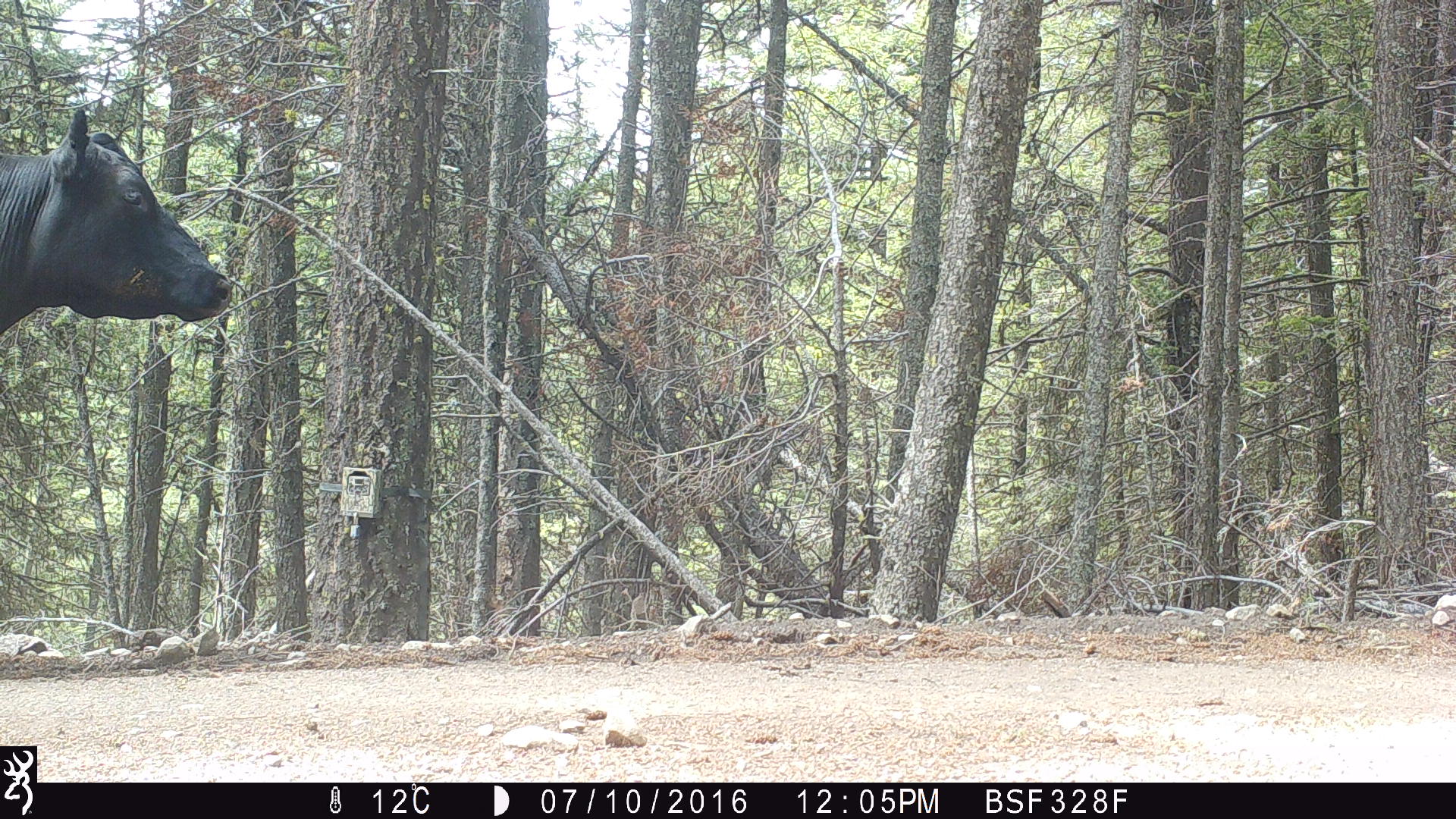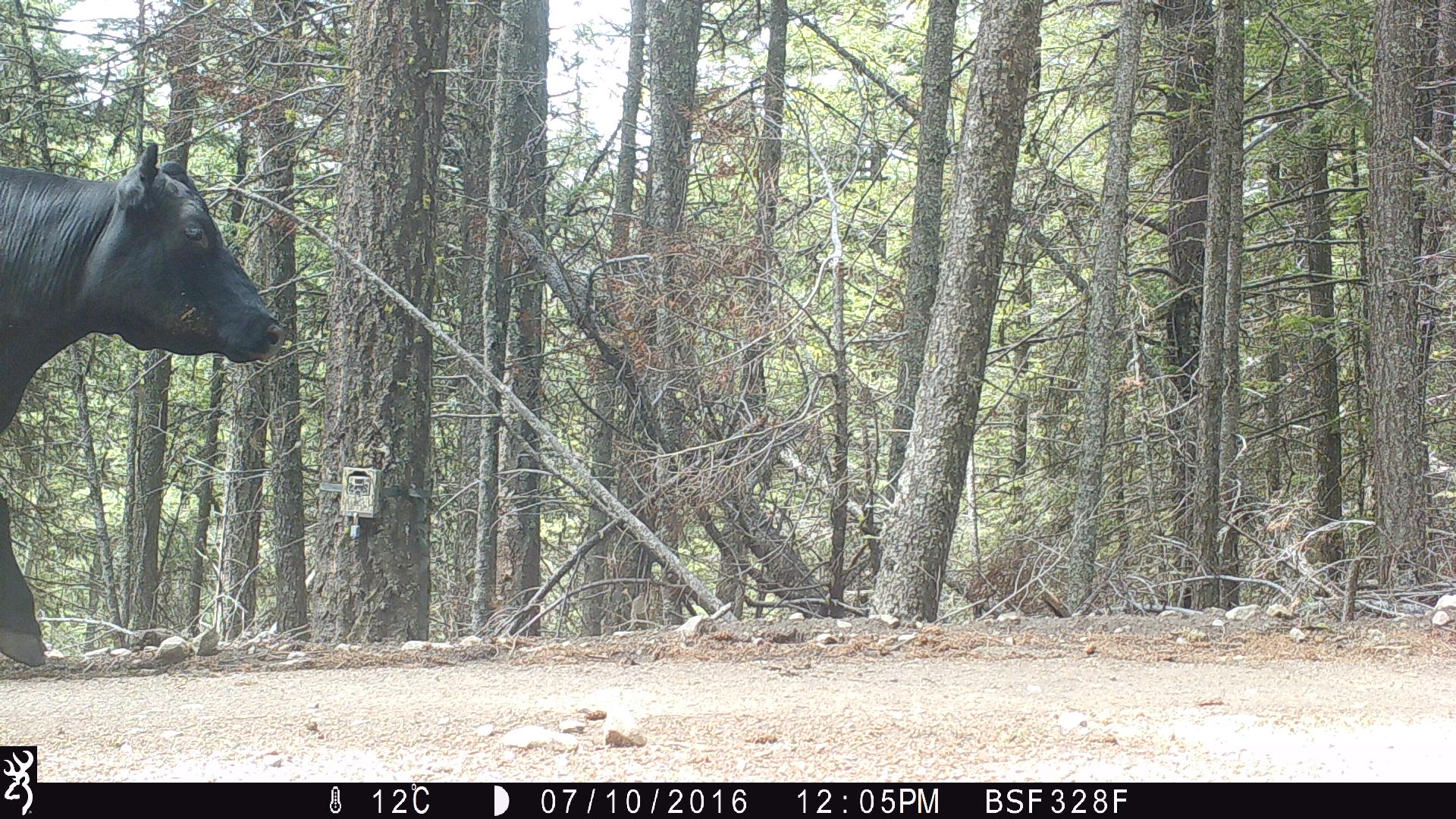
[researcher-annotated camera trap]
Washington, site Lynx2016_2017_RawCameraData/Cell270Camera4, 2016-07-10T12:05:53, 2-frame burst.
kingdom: Animalia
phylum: Chordata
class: Mammalia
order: Artiodactyla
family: Bovidae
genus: Bos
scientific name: Bos taurus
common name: domestic cattle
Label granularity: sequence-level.